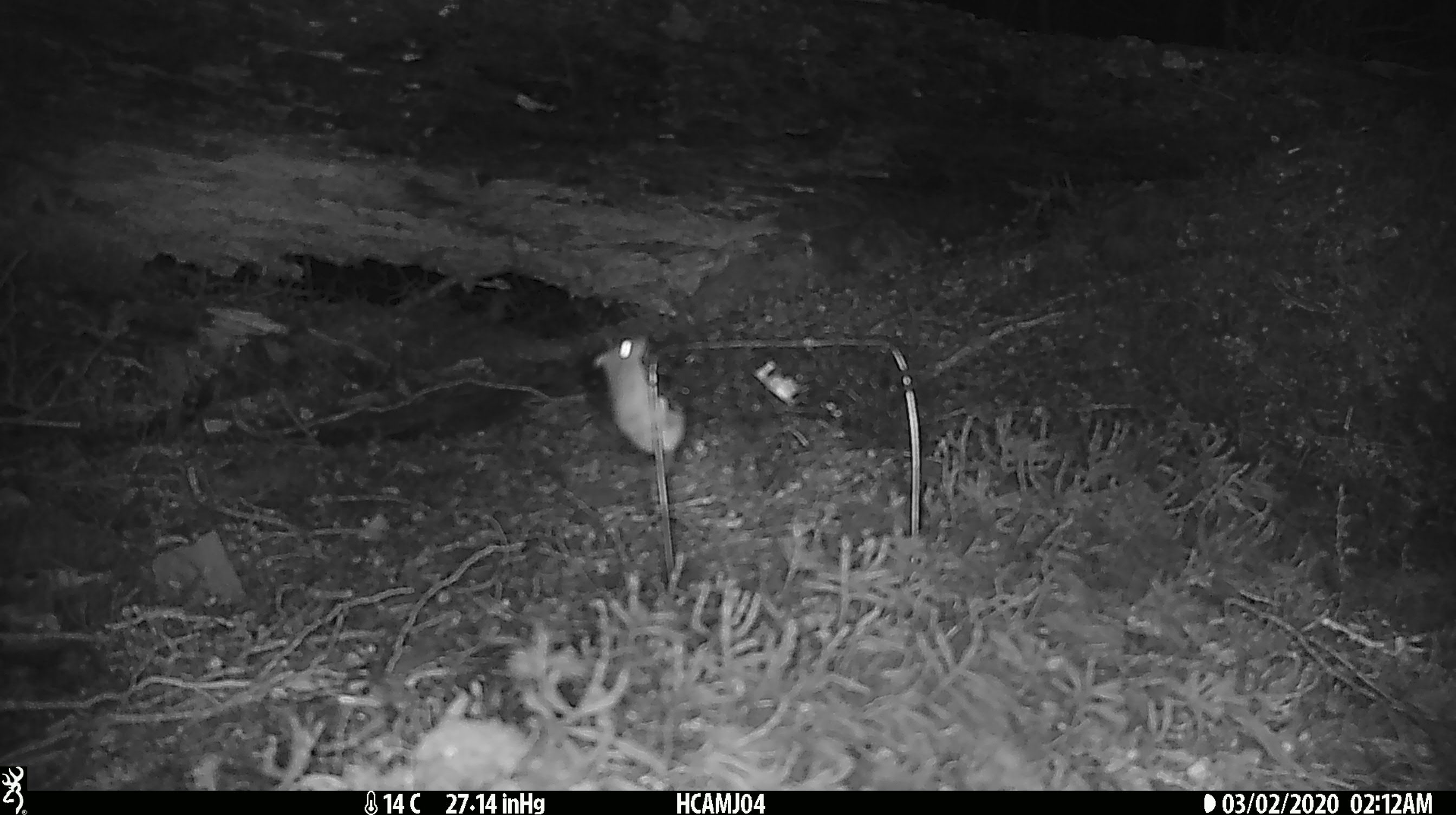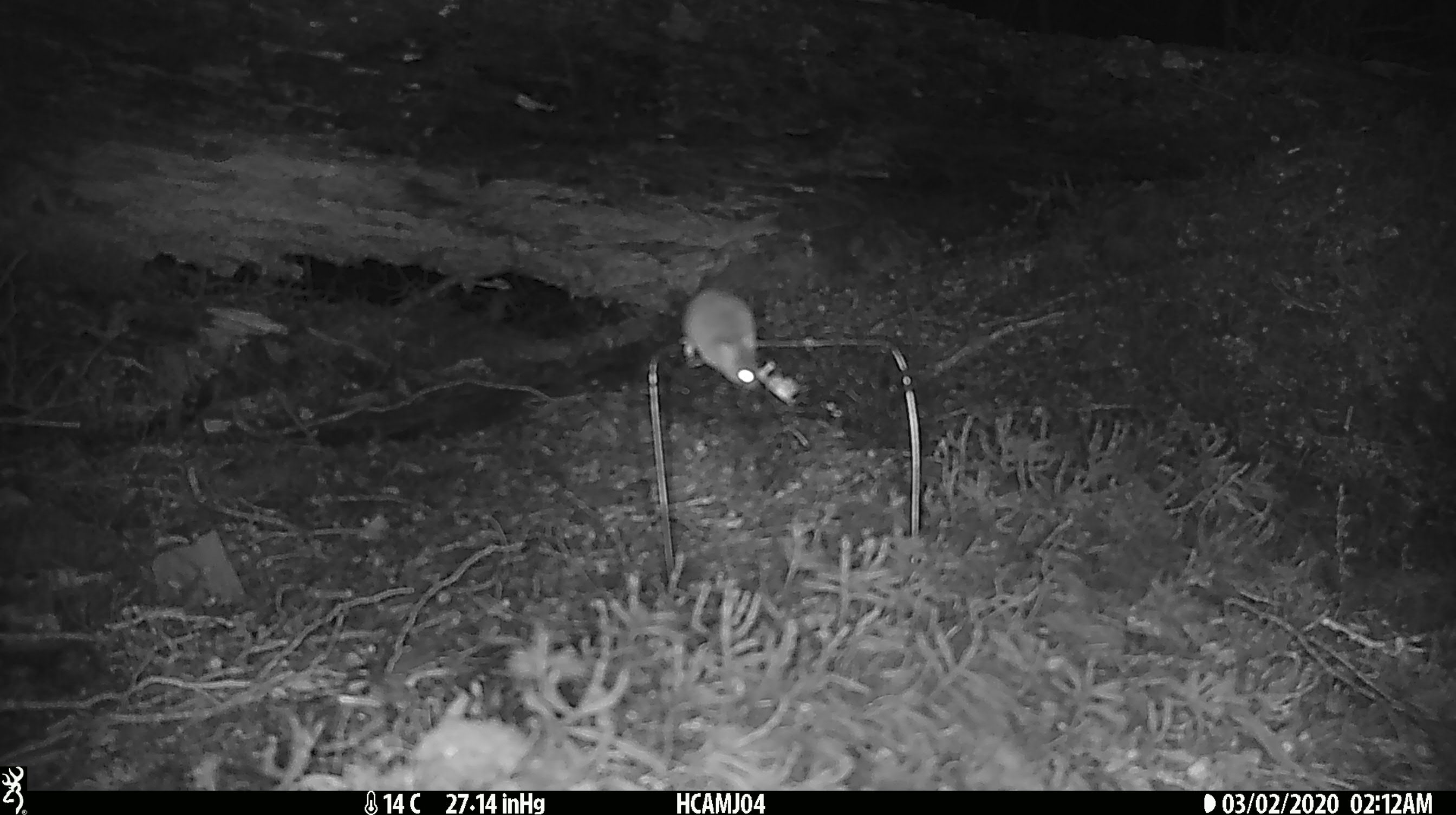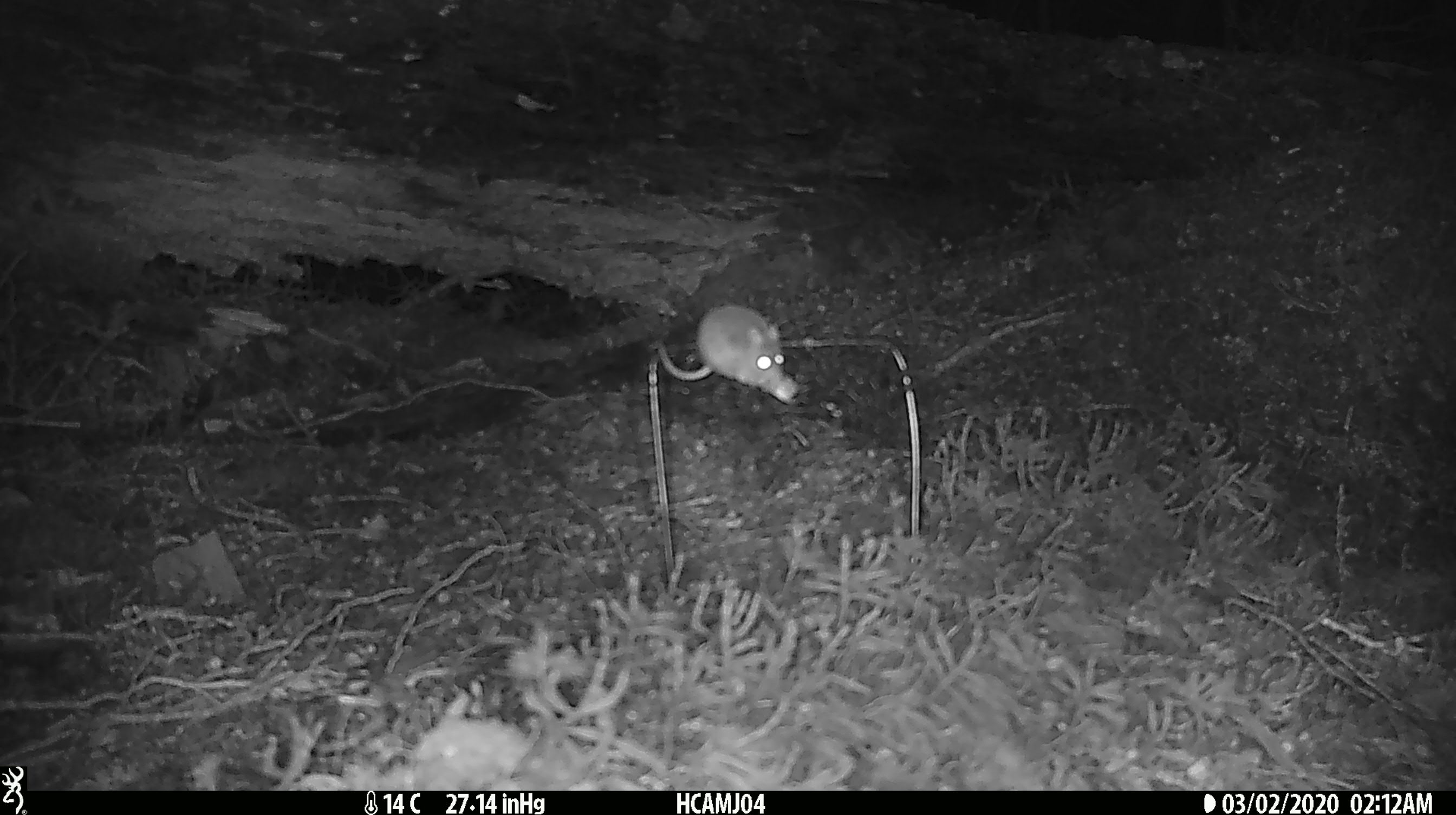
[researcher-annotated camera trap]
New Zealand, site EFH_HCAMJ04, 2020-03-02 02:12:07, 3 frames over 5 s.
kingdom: Animalia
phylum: Chordata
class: Mammalia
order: Rodentia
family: Muridae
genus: Mus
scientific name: Mus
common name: mouse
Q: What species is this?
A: Mouse (Mus).